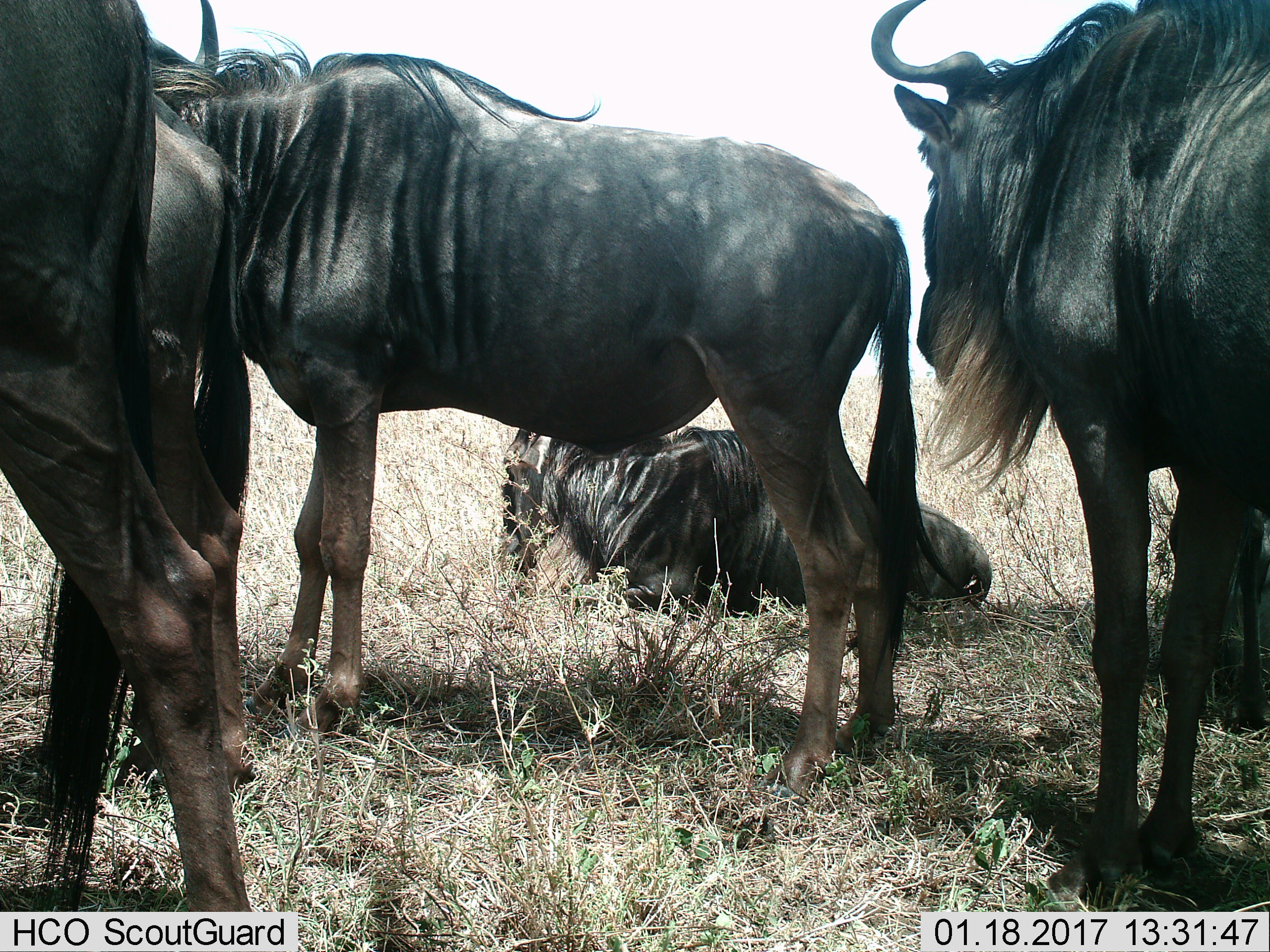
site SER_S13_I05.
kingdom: Animalia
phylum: Chordata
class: Mammalia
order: Artiodactyla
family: Bovidae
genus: Connochaetes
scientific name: Connochaetes taurinus taurinus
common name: blue wildebeest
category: wildebeestblue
Wildebeestblue (blue wildebeest) (Connochaetes taurinus taurinus), count 6. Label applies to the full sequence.